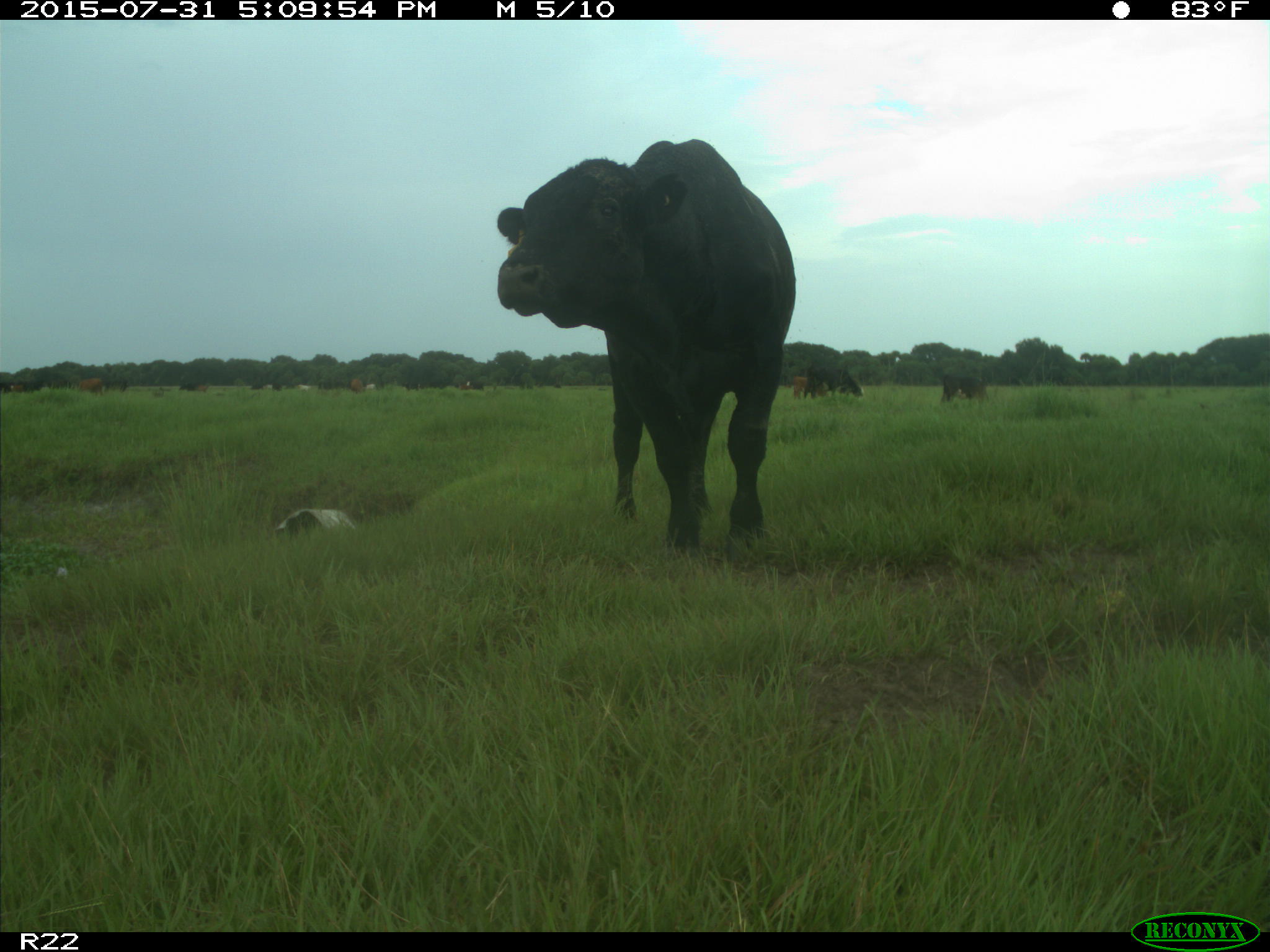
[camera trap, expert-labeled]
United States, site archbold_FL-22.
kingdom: Animalia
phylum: Chordata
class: Mammalia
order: Artiodactyla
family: Bovidae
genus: Bos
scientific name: Bos taurus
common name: domestic cow